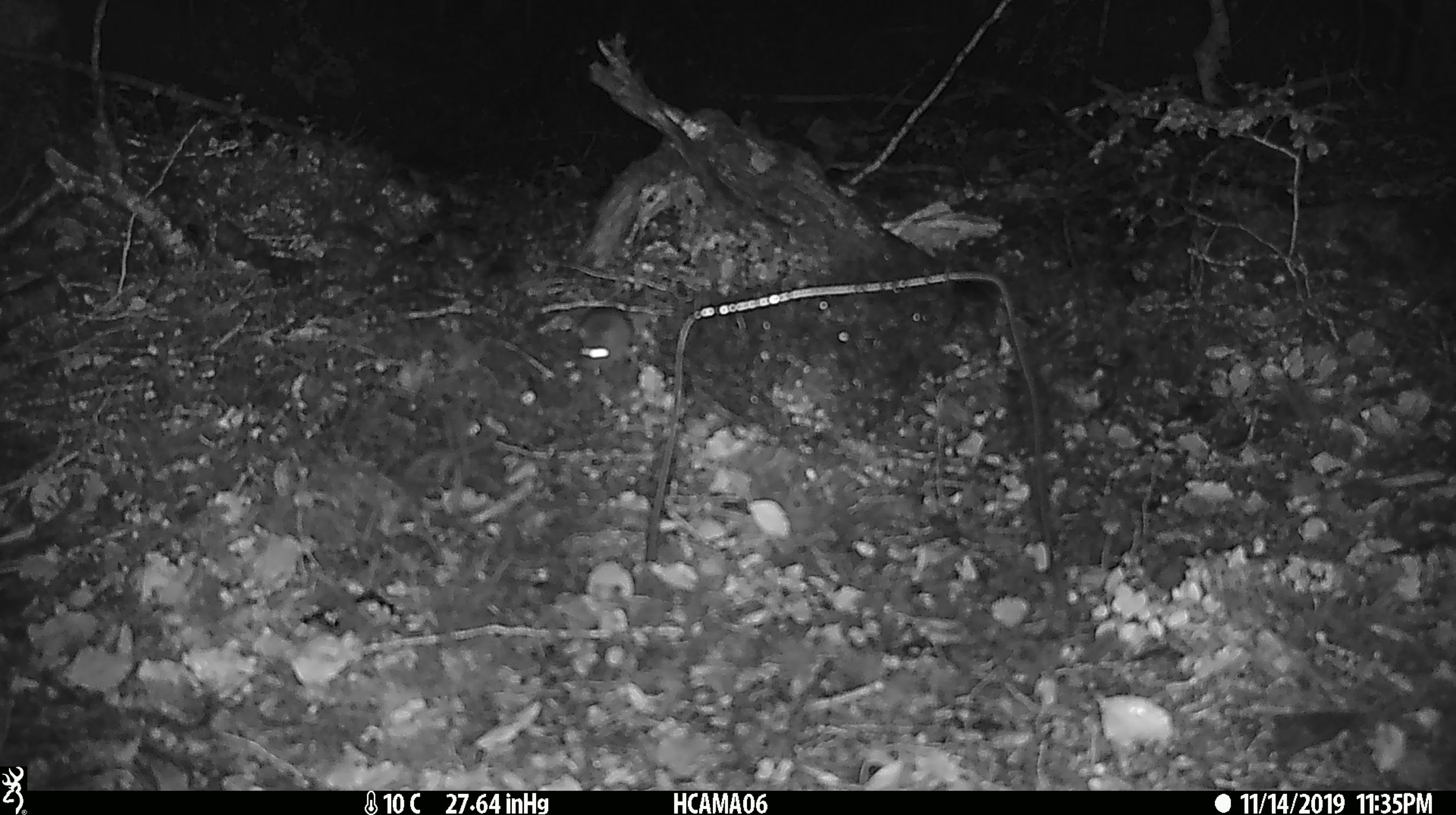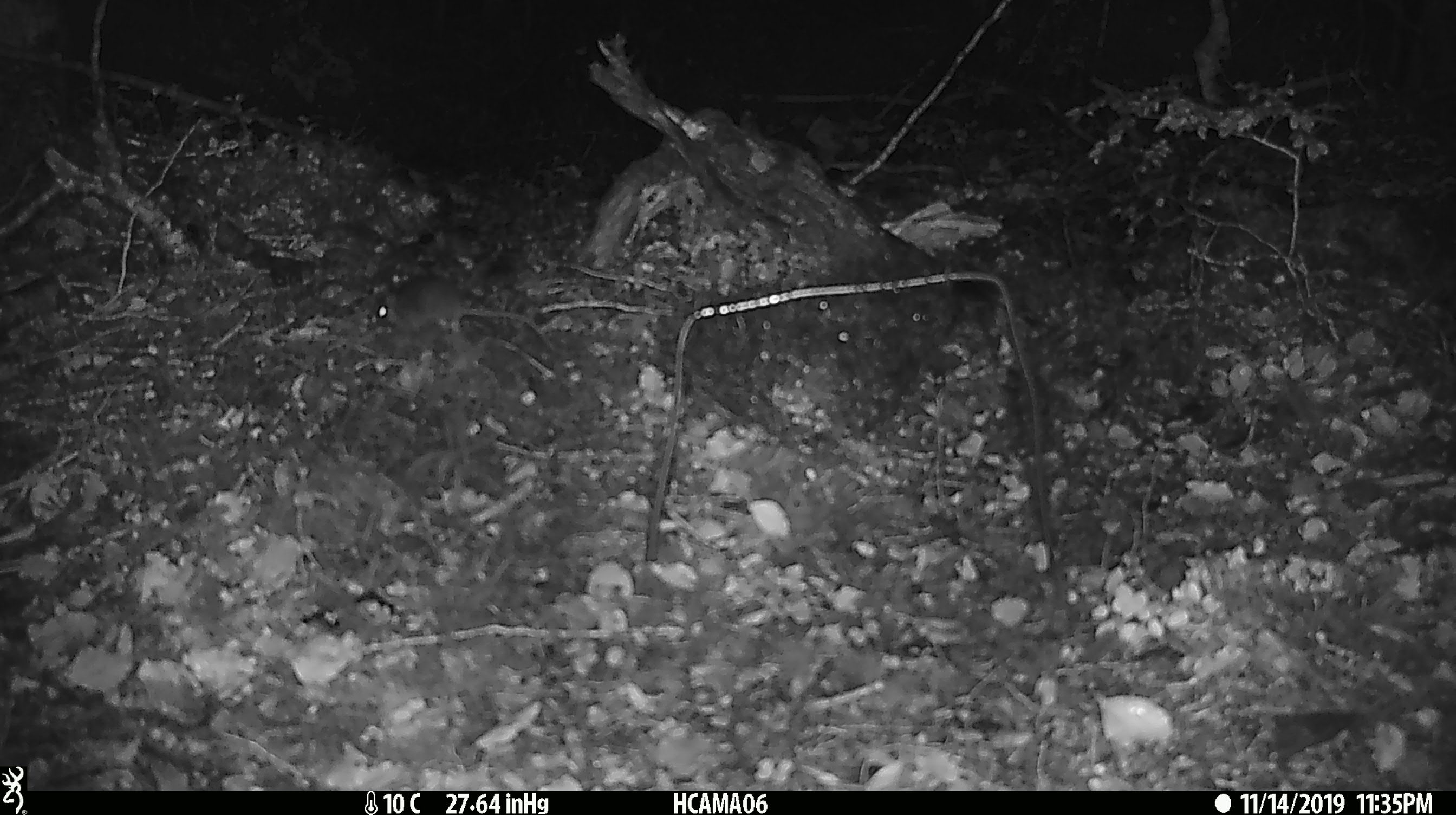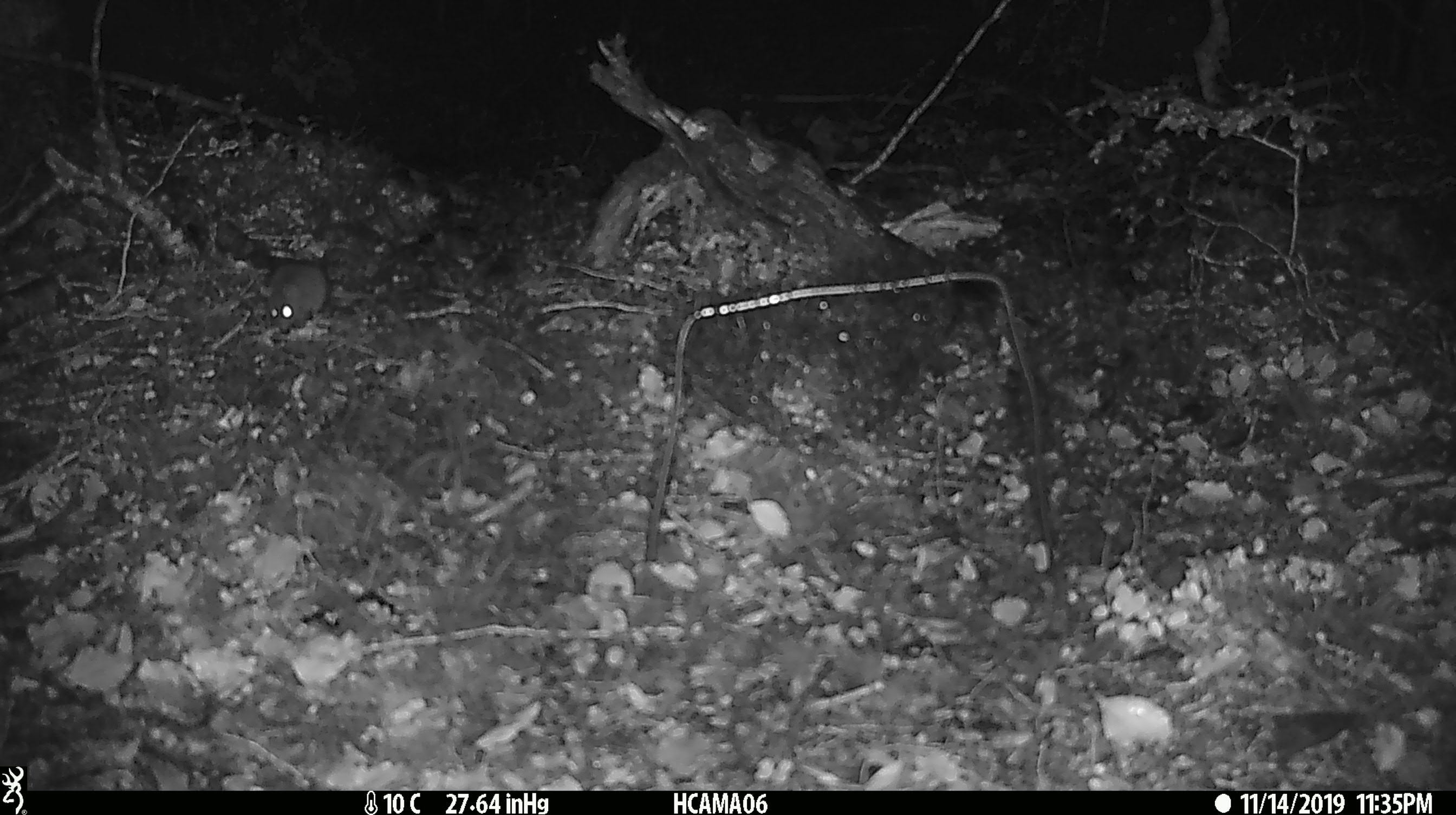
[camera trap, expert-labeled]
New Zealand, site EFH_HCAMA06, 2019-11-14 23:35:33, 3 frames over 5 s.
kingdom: Animalia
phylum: Chordata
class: Mammalia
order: Rodentia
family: Muridae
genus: Mus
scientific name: Mus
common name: mouse